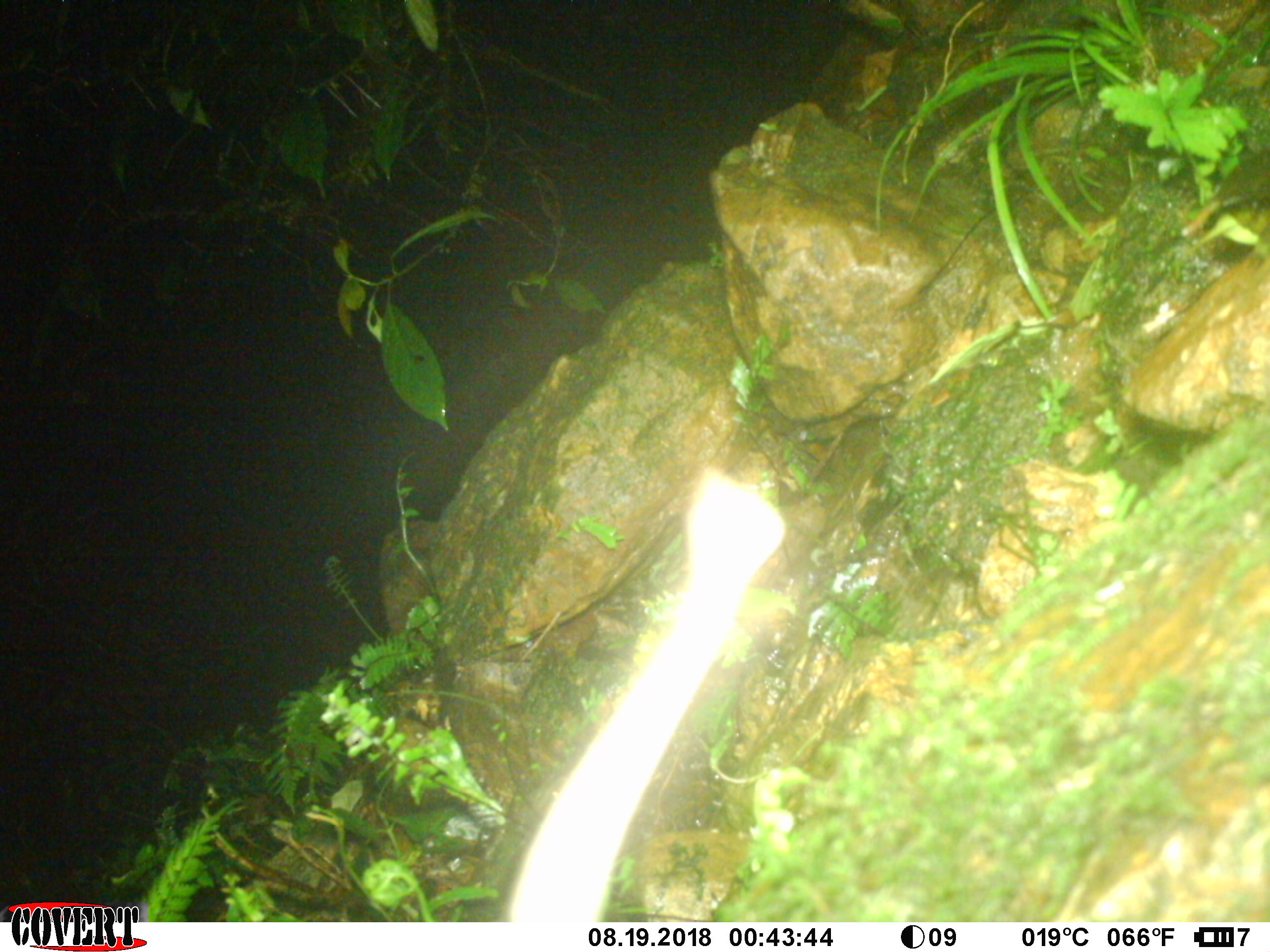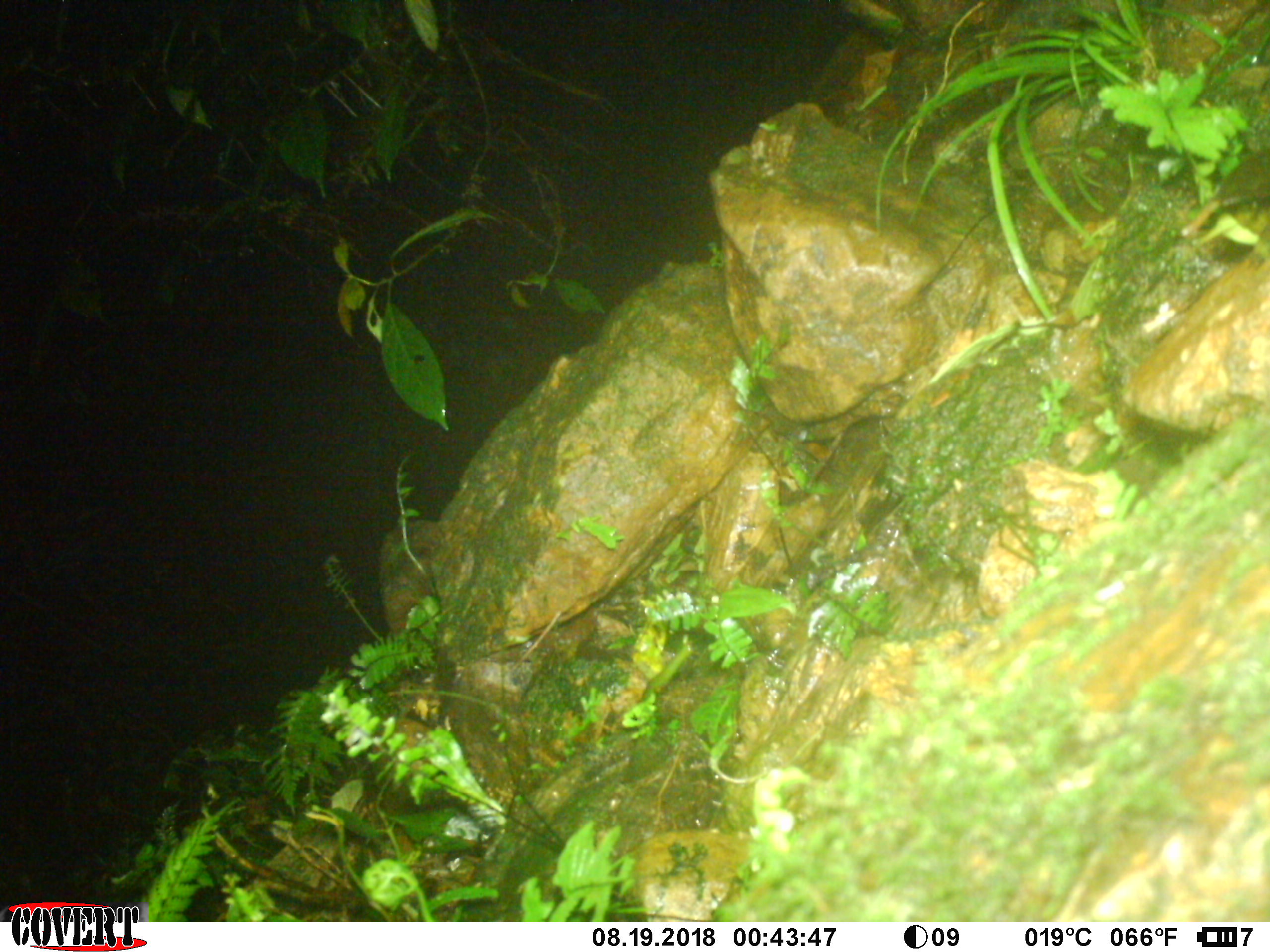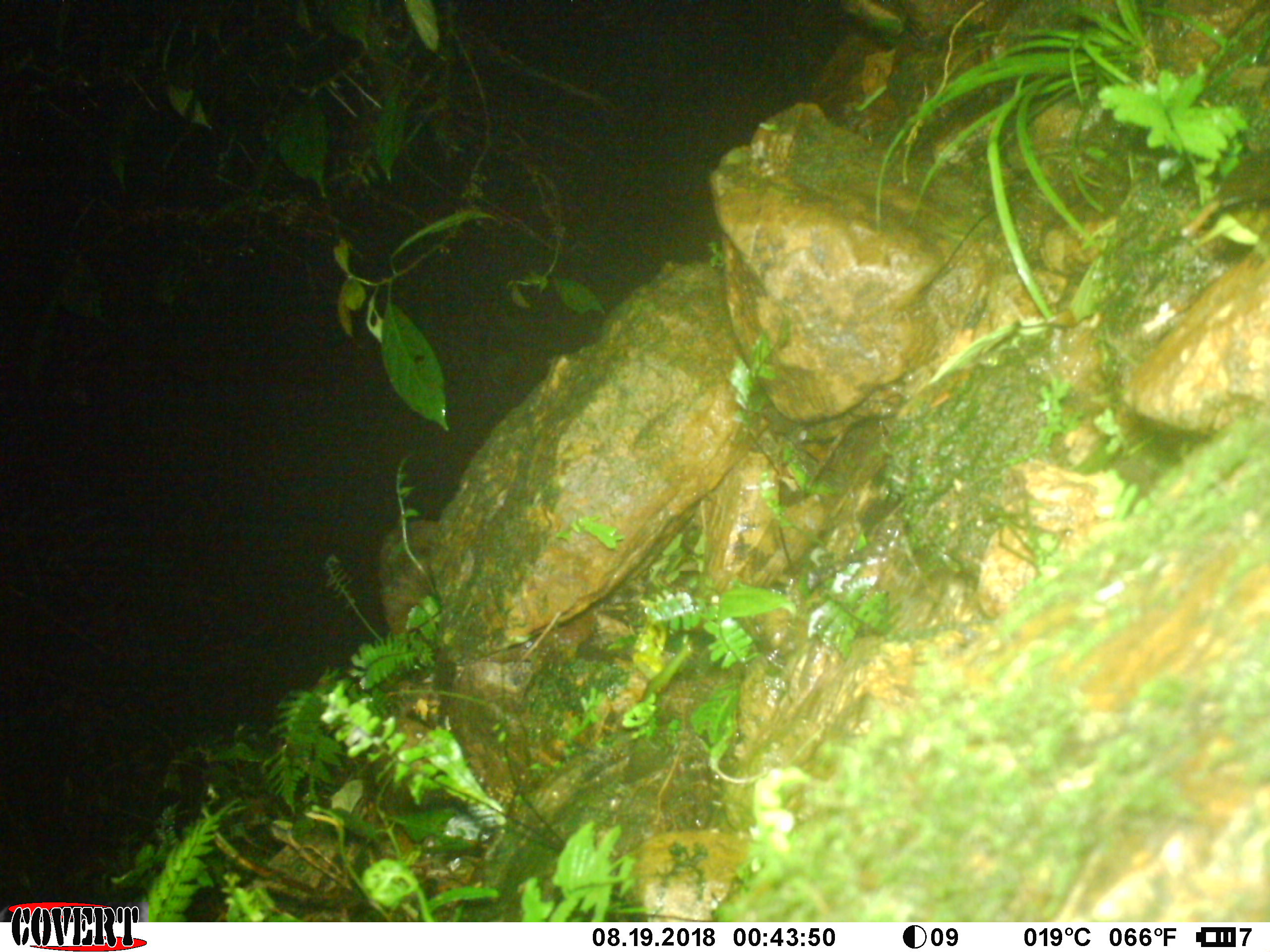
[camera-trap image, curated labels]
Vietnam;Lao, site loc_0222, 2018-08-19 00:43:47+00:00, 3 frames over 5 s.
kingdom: Animalia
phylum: Chordata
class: Mammalia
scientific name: Mammalia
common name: mammal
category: unidentified small mammal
Unidentified small mammal (mammal) (Mammalia). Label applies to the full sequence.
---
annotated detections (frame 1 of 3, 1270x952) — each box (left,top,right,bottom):
unidentified small mammal: (507,468,784,921)